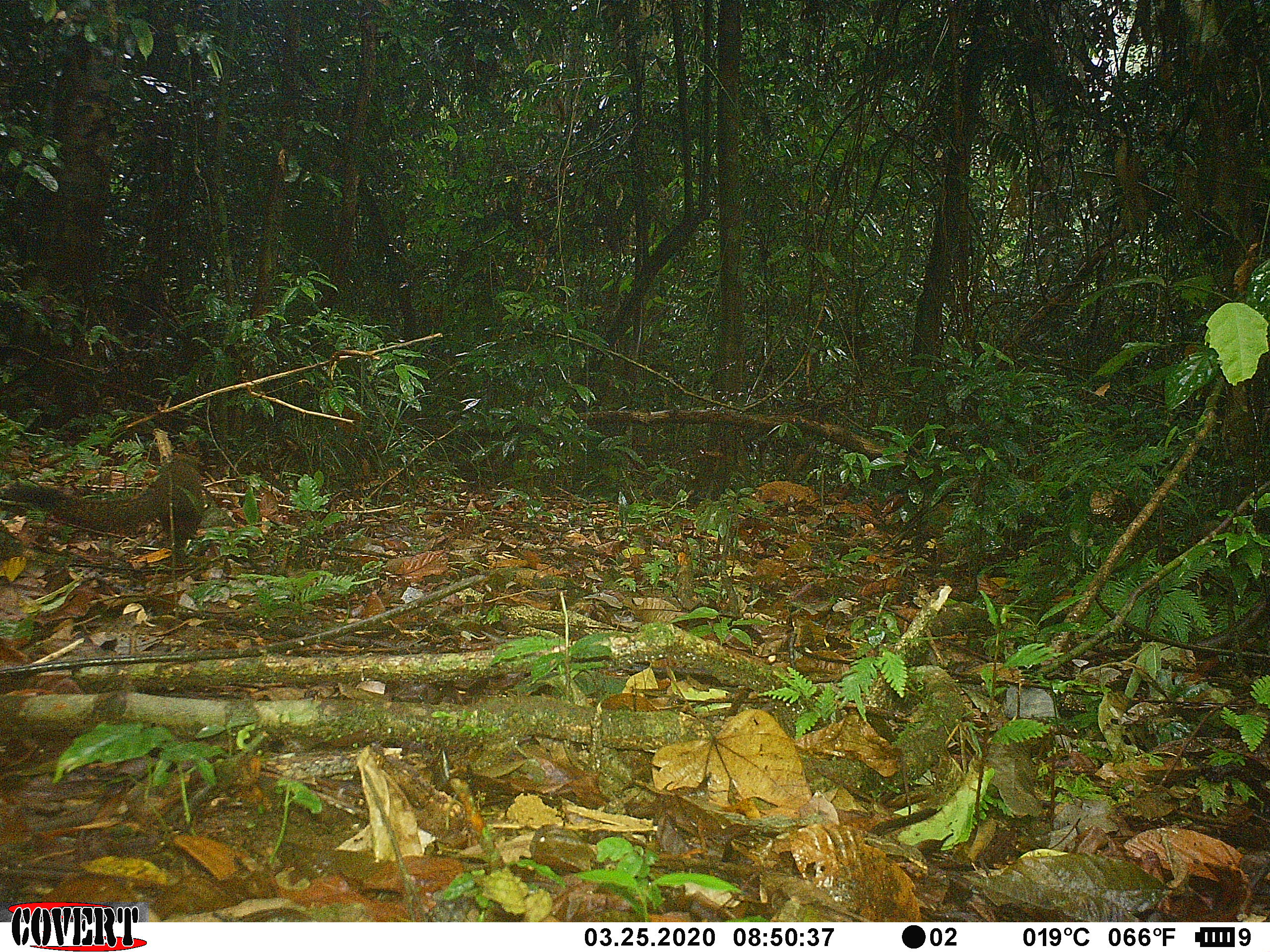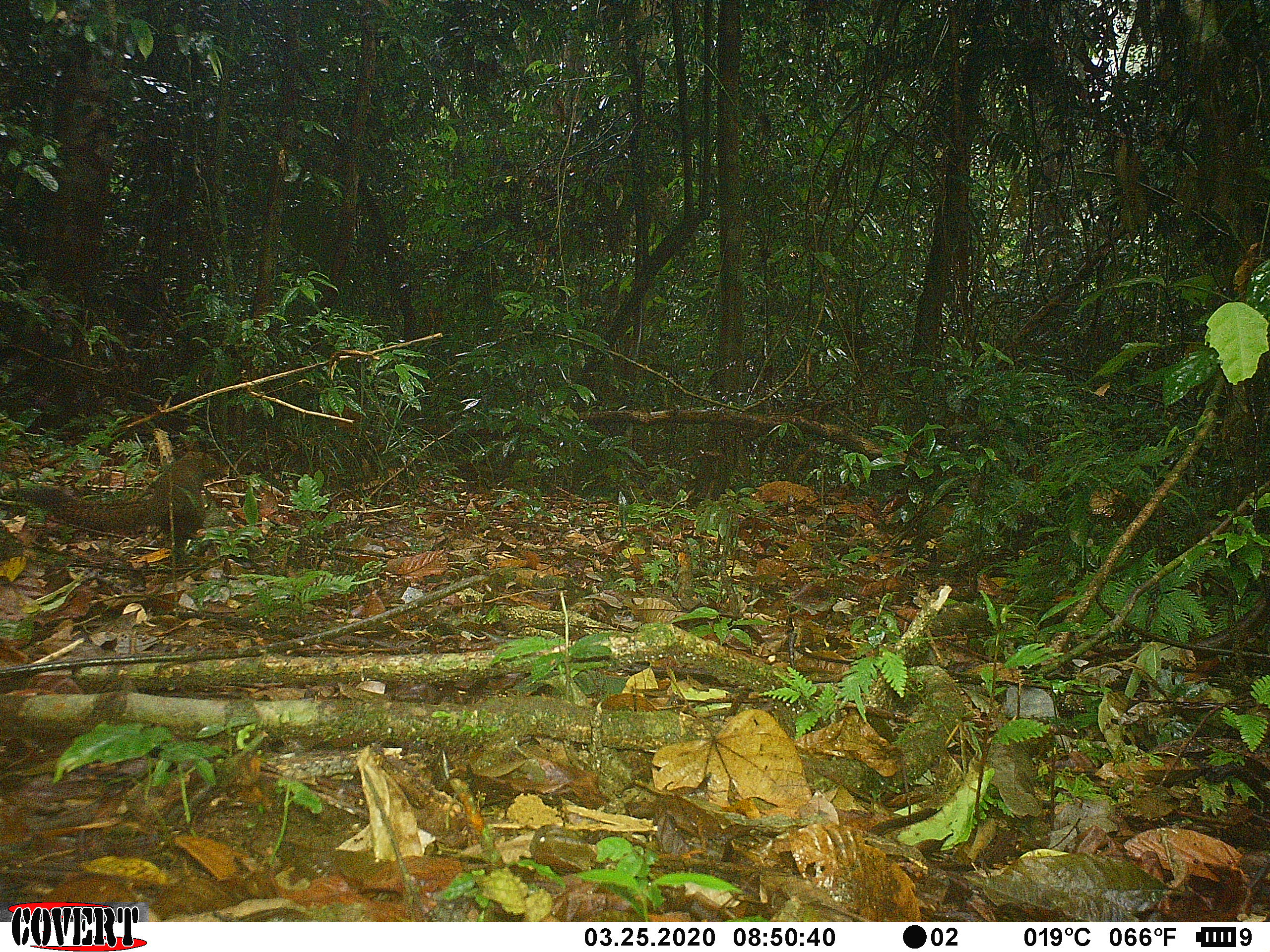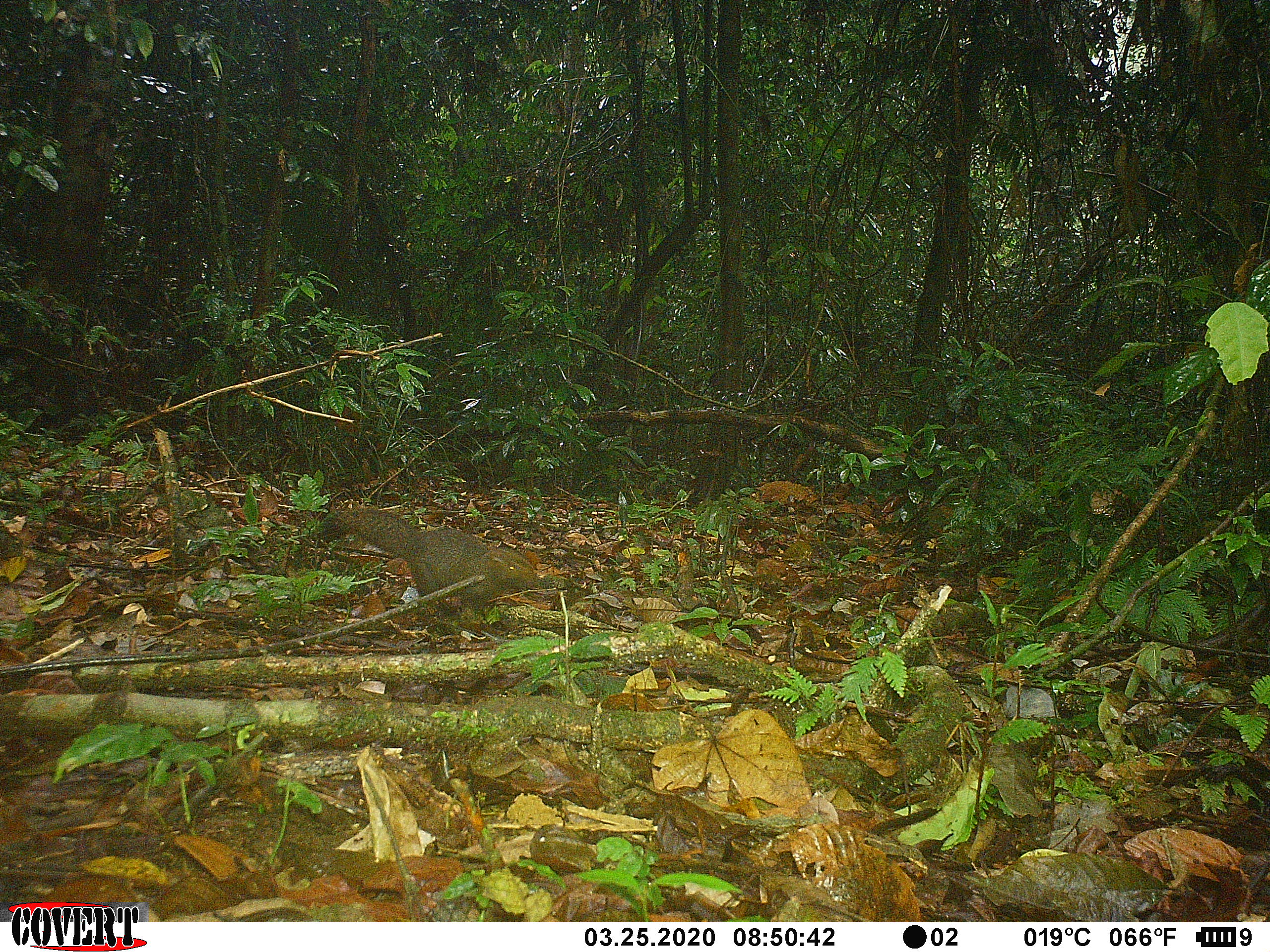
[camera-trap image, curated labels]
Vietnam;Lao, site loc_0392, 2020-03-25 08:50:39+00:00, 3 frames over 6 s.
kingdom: Animalia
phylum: Chordata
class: Mammalia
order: Rodentia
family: Sciuridae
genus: Callosciurus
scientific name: Callosciurus erythraeus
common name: pallas's squirrel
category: pallass squirrel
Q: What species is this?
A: Pallass squirrel (pallas's squirrel) (Callosciurus erythraeus).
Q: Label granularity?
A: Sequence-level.